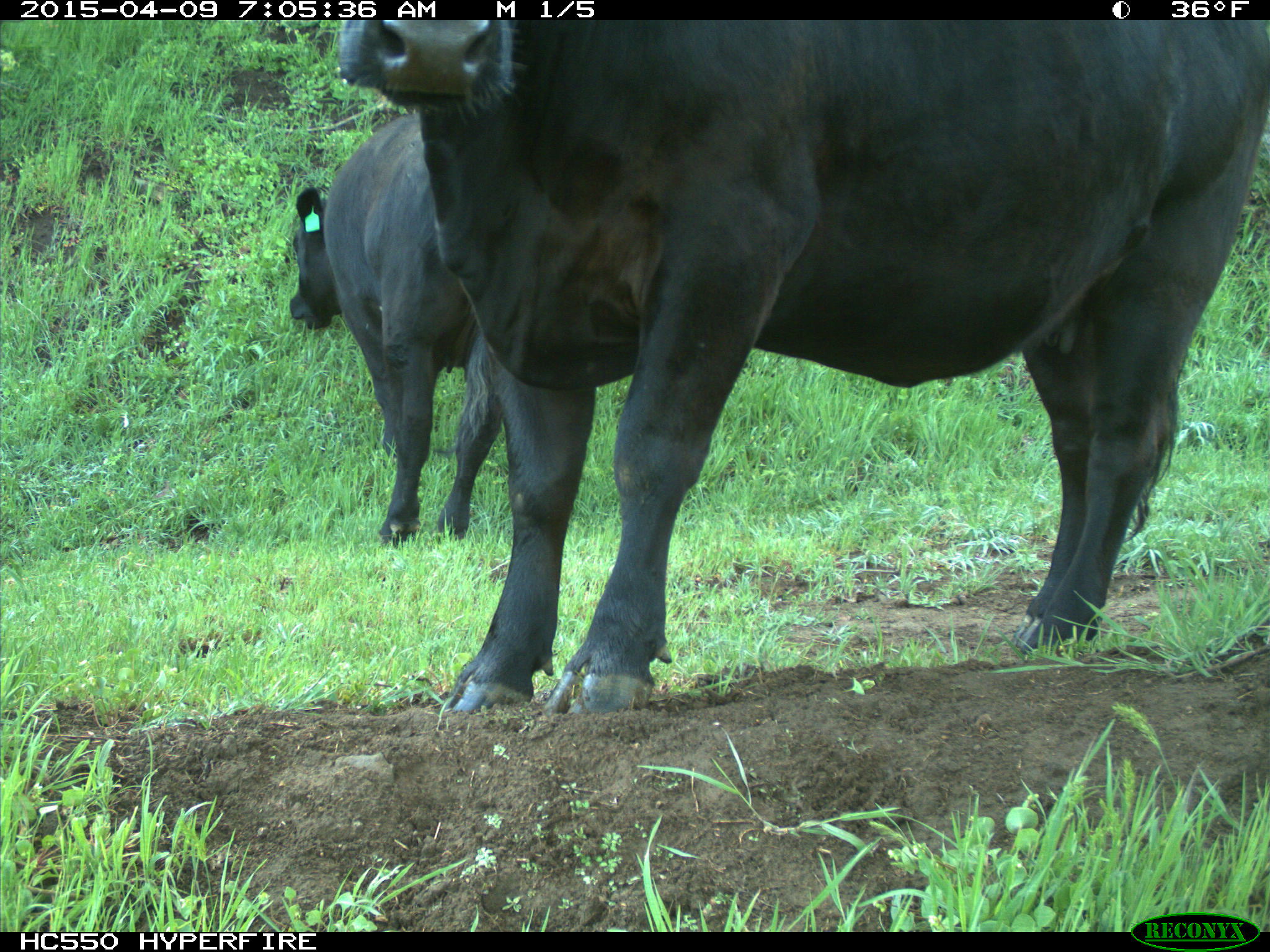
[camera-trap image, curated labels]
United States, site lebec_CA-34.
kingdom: Animalia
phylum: Chordata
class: Mammalia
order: Artiodactyla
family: Bovidae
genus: Bos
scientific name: Bos taurus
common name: domestic cow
Bos taurus (domestic cow).